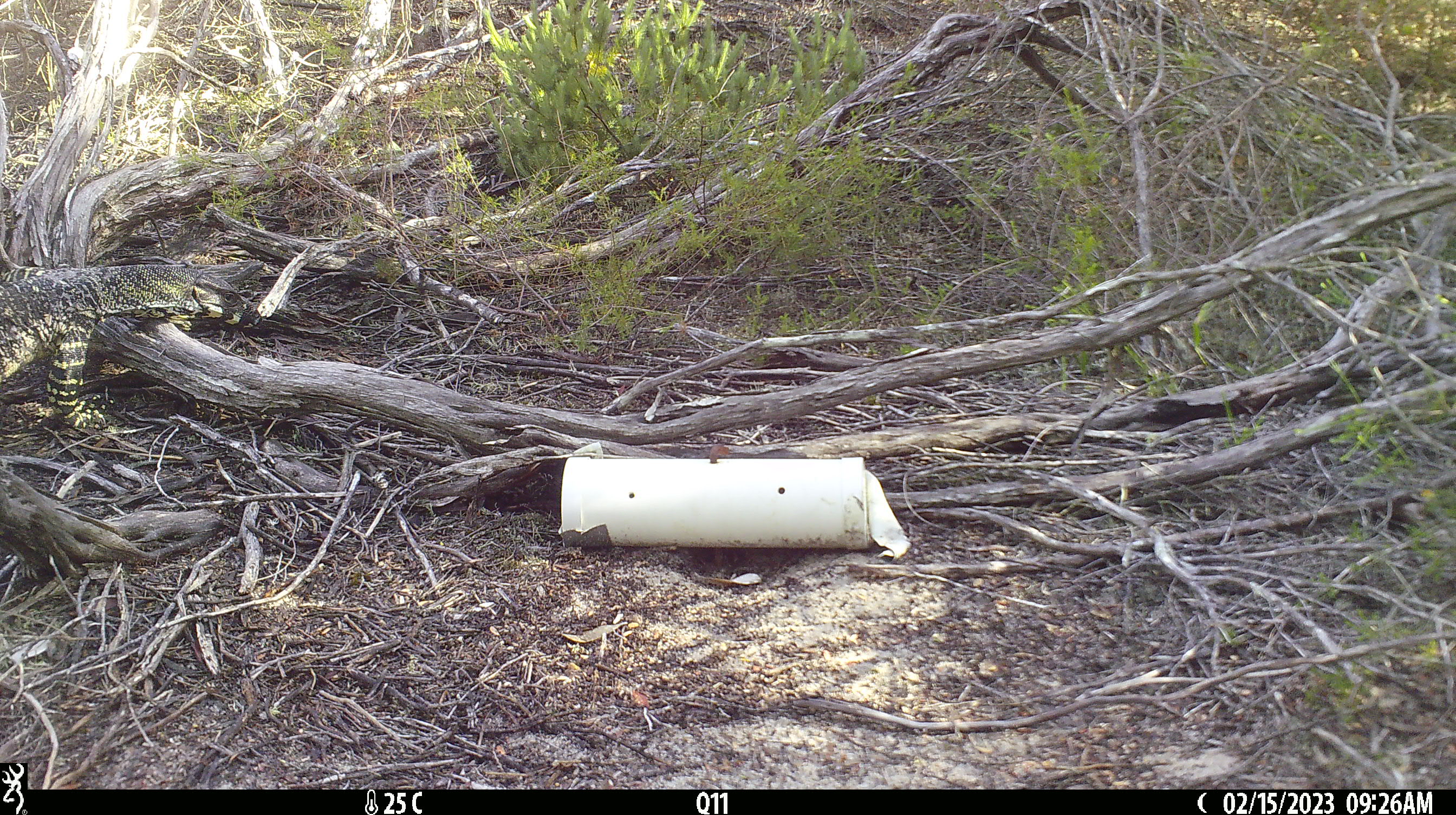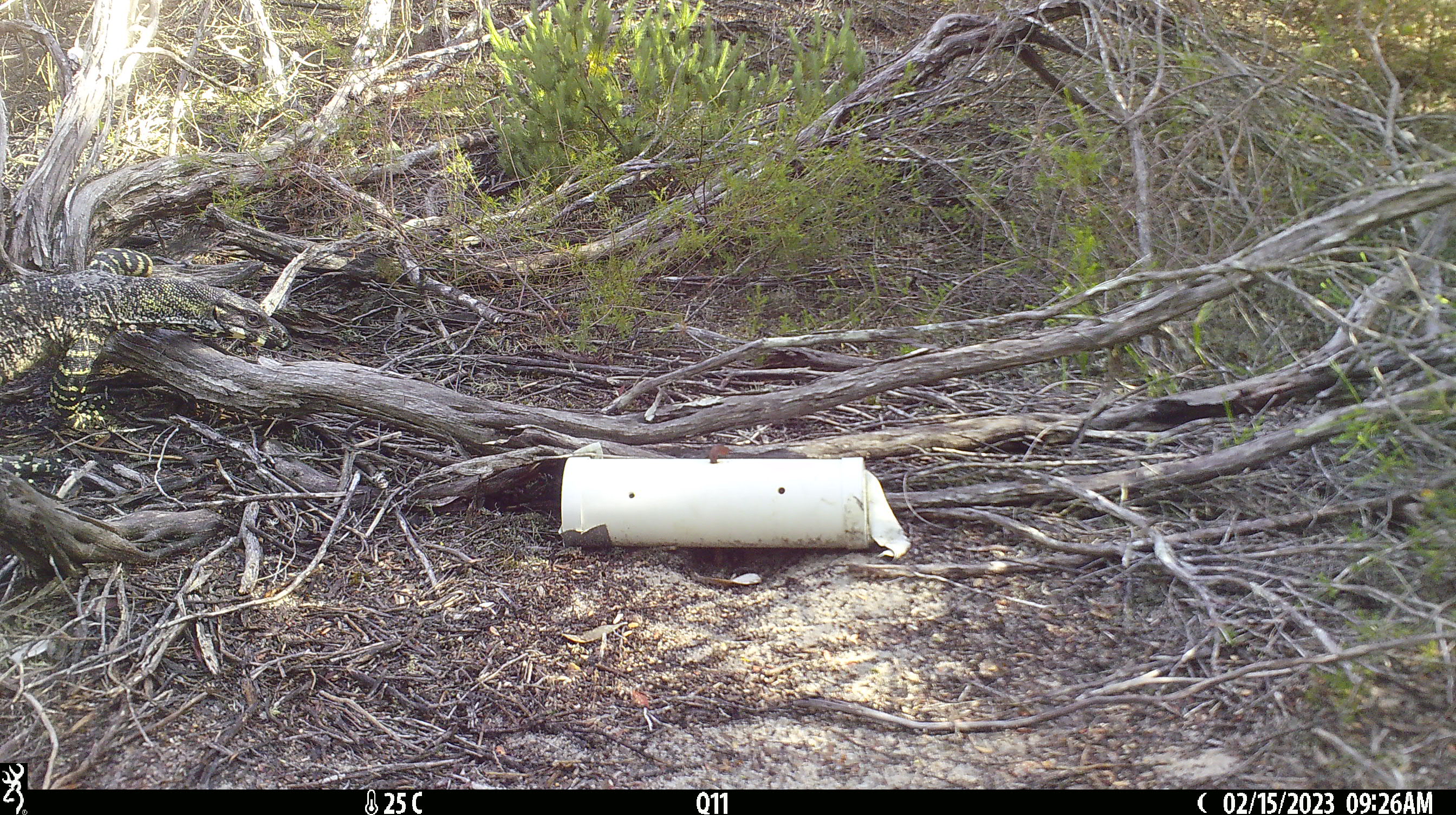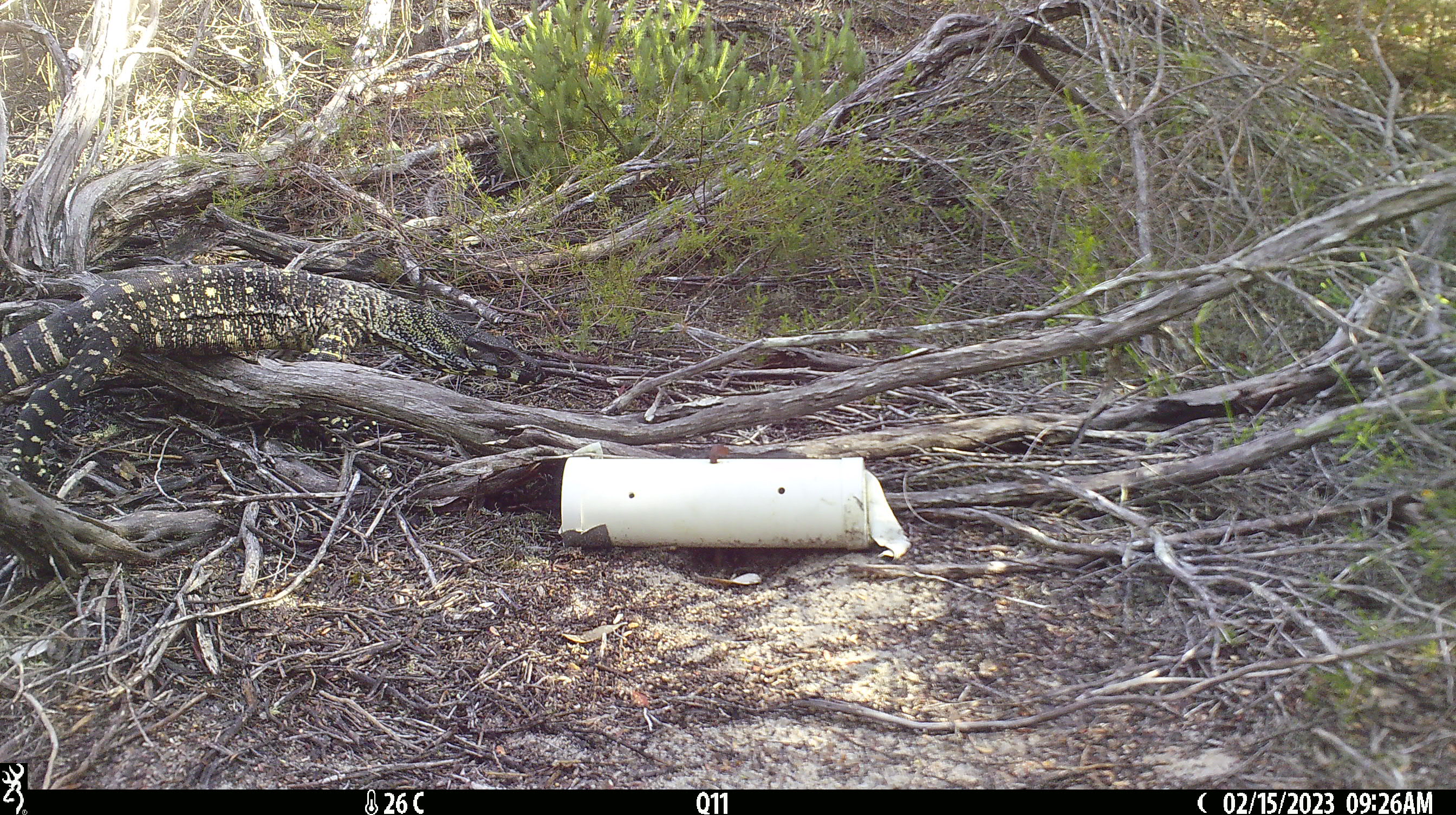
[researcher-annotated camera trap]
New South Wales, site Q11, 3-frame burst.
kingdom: Animalia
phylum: Chordata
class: Reptilia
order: Squamata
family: Varanidae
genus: Varanus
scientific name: Varanus varius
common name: lace monitor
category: goanna